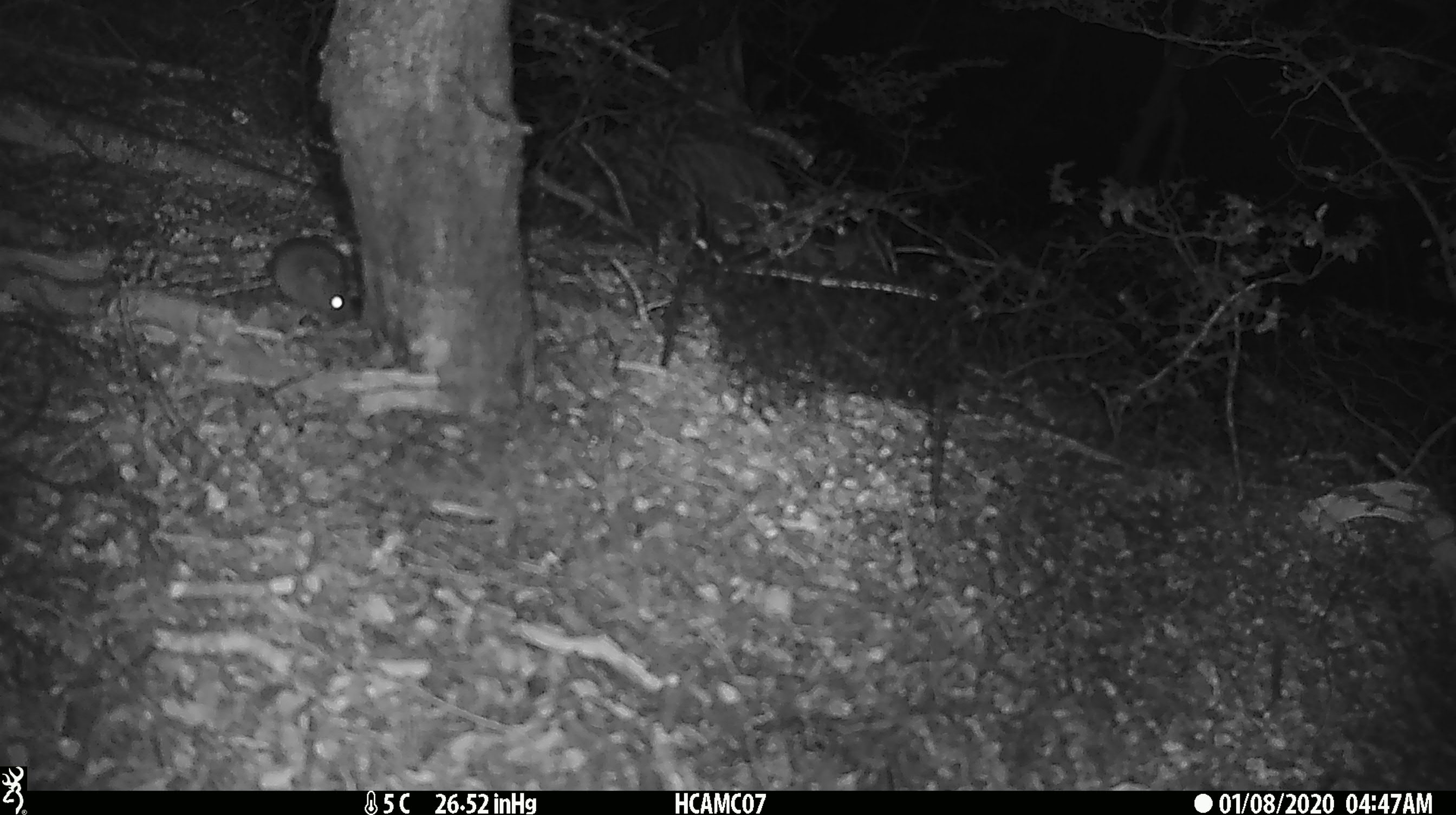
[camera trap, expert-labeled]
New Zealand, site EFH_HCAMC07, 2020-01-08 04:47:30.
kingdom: Animalia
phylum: Chordata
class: Mammalia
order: Rodentia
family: Muridae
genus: Mus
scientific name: Mus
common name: mouse